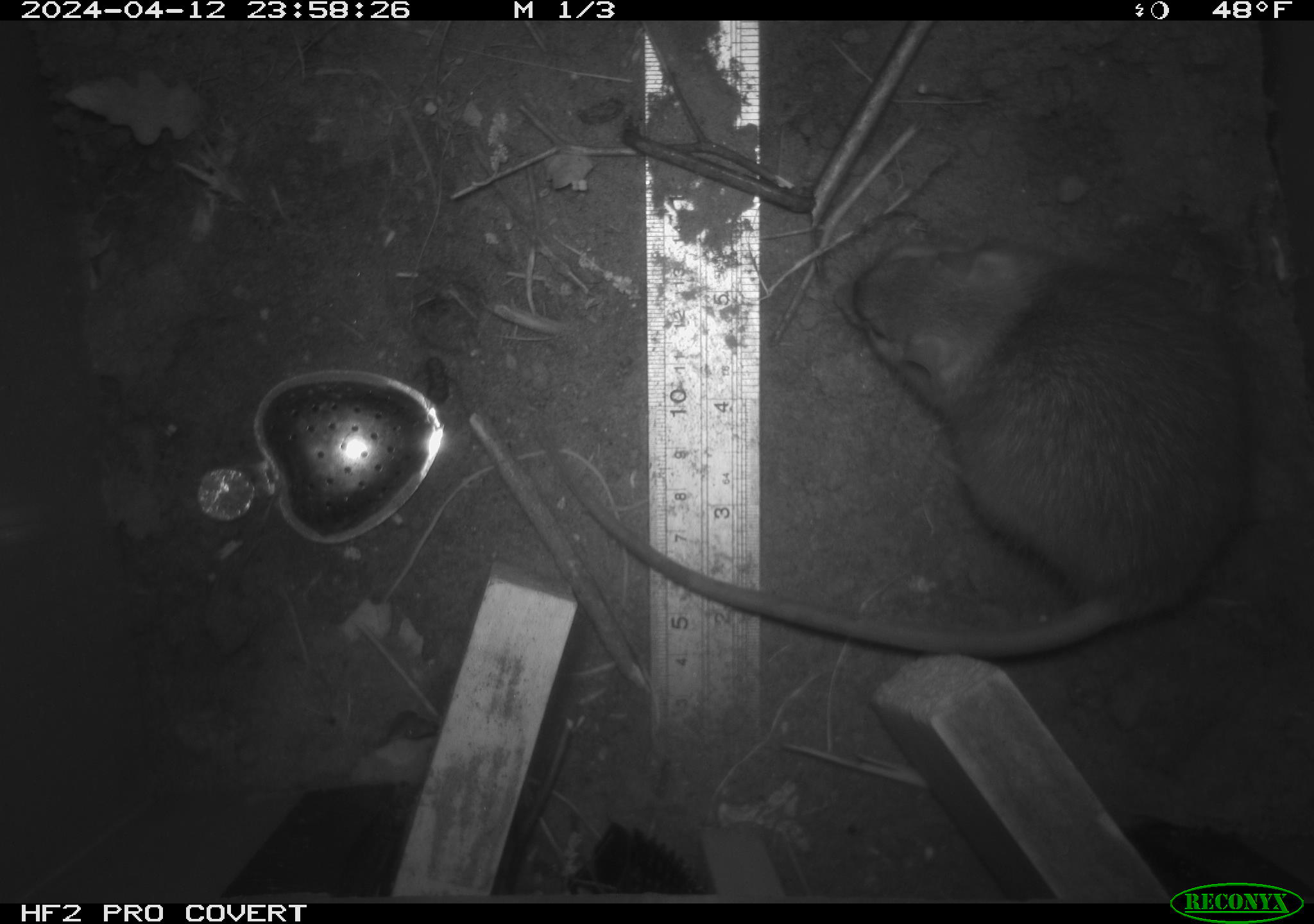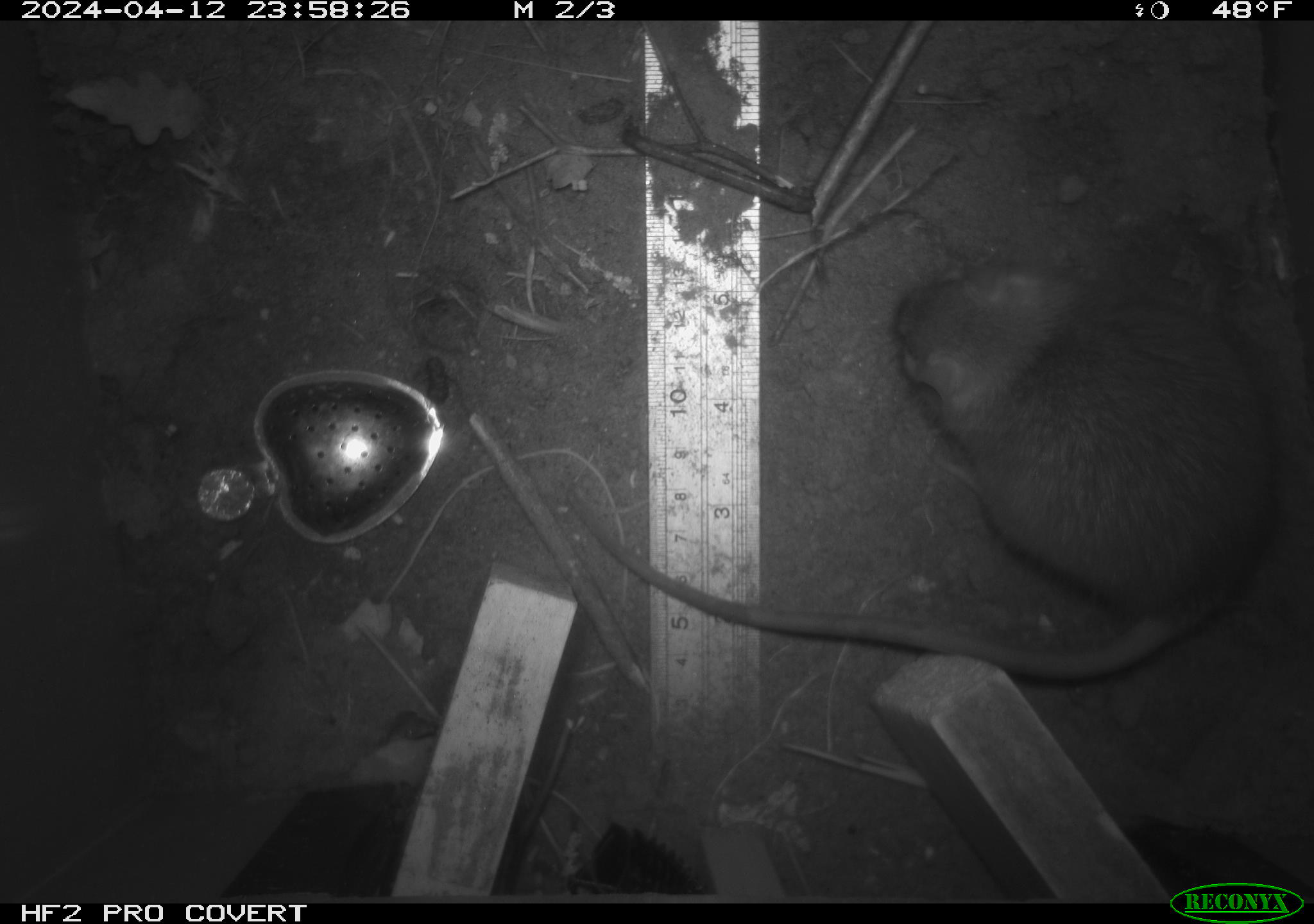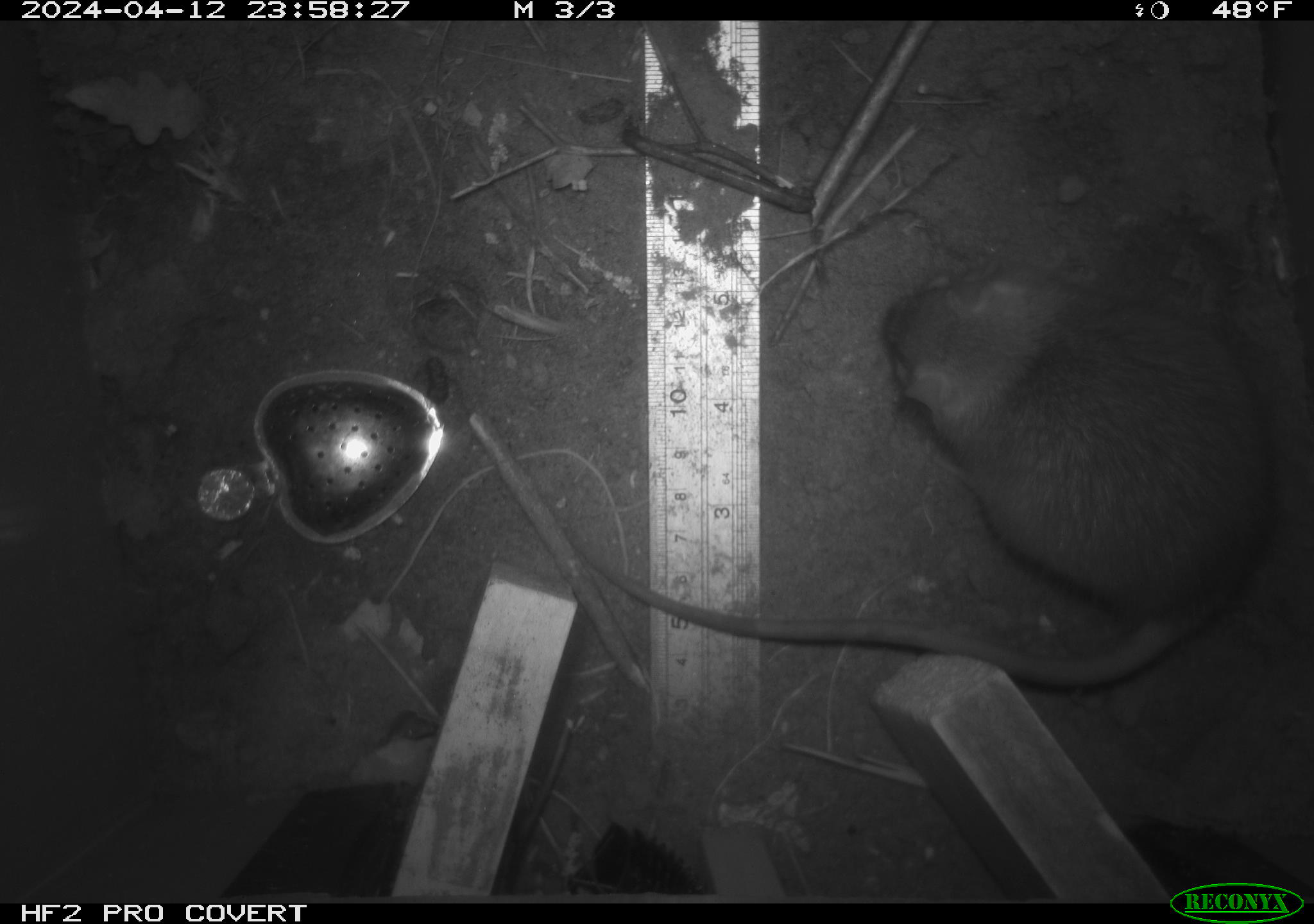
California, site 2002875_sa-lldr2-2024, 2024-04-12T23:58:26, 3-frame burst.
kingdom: Animalia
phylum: Chordata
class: Mammalia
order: Rodentia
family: Muridae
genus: Rattus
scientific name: Rattus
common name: rat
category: rattus species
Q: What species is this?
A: Rattus species (rat) (Rattus).